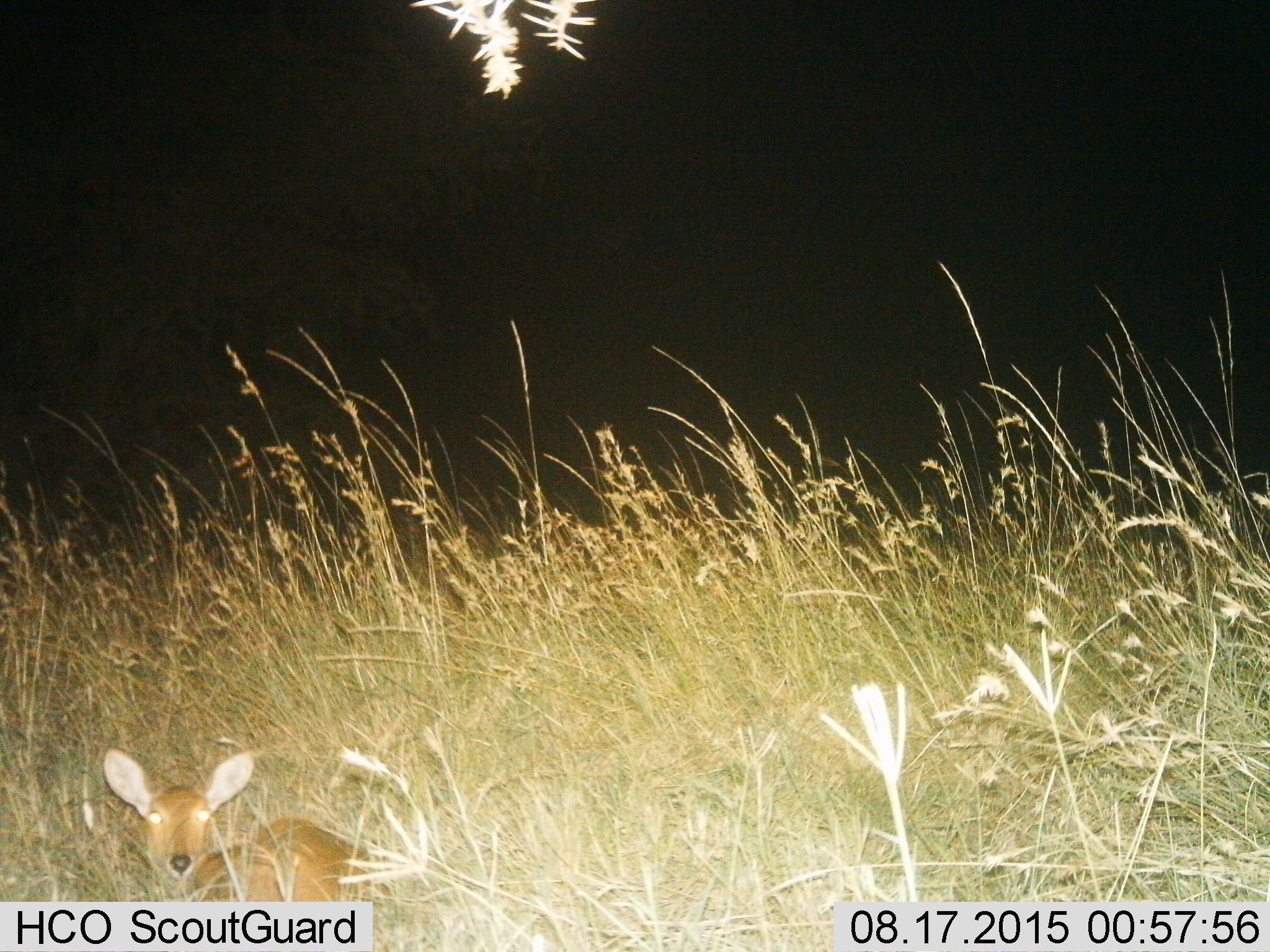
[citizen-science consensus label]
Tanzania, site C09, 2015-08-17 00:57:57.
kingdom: Animalia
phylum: Chordata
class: Mammalia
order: Artiodactyla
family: Bovidae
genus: Redunca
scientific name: Redunca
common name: reedbuck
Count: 1.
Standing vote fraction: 0%.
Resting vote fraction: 100%.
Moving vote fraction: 0%.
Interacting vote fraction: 0%.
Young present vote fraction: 17%.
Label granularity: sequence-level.